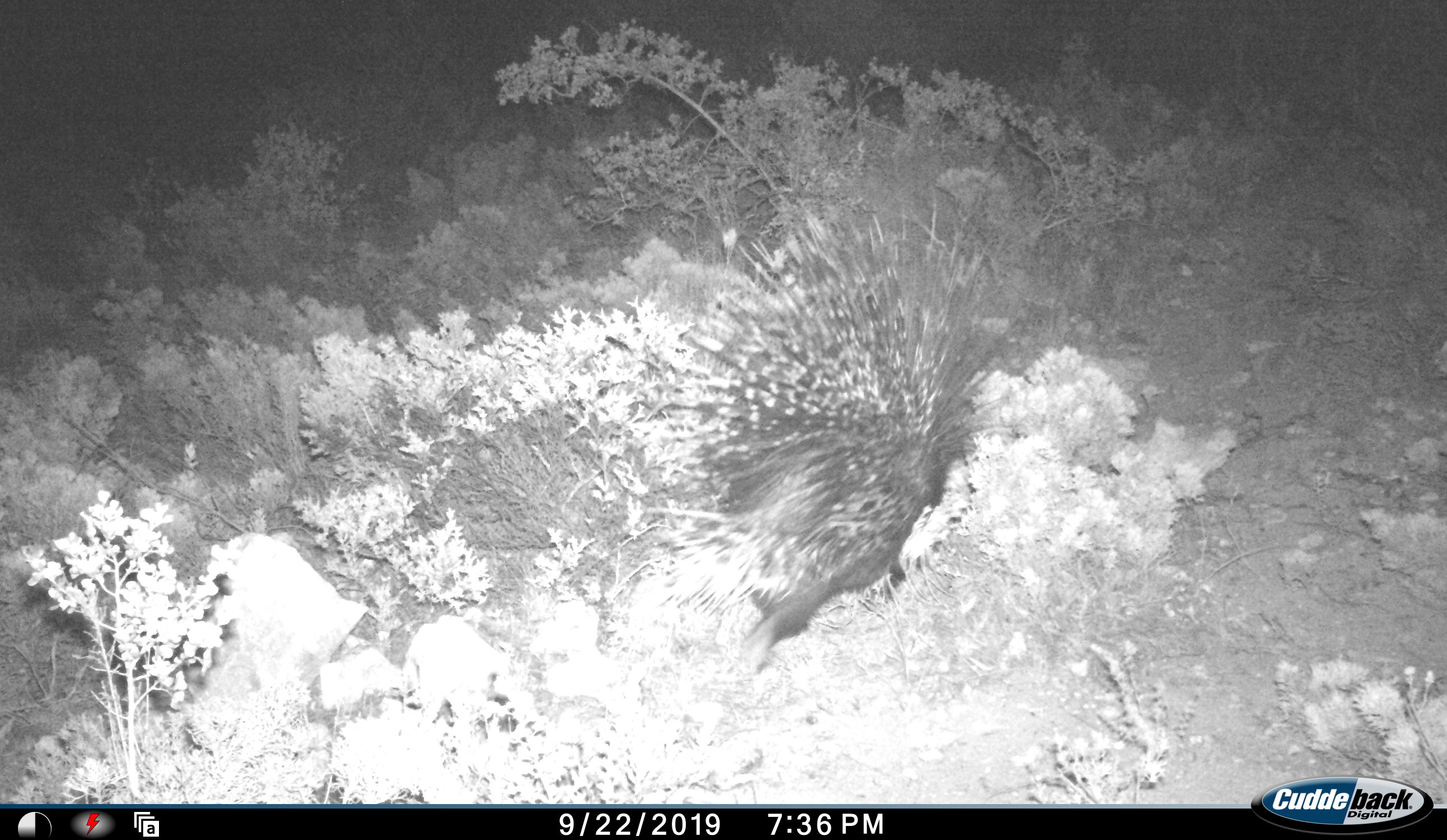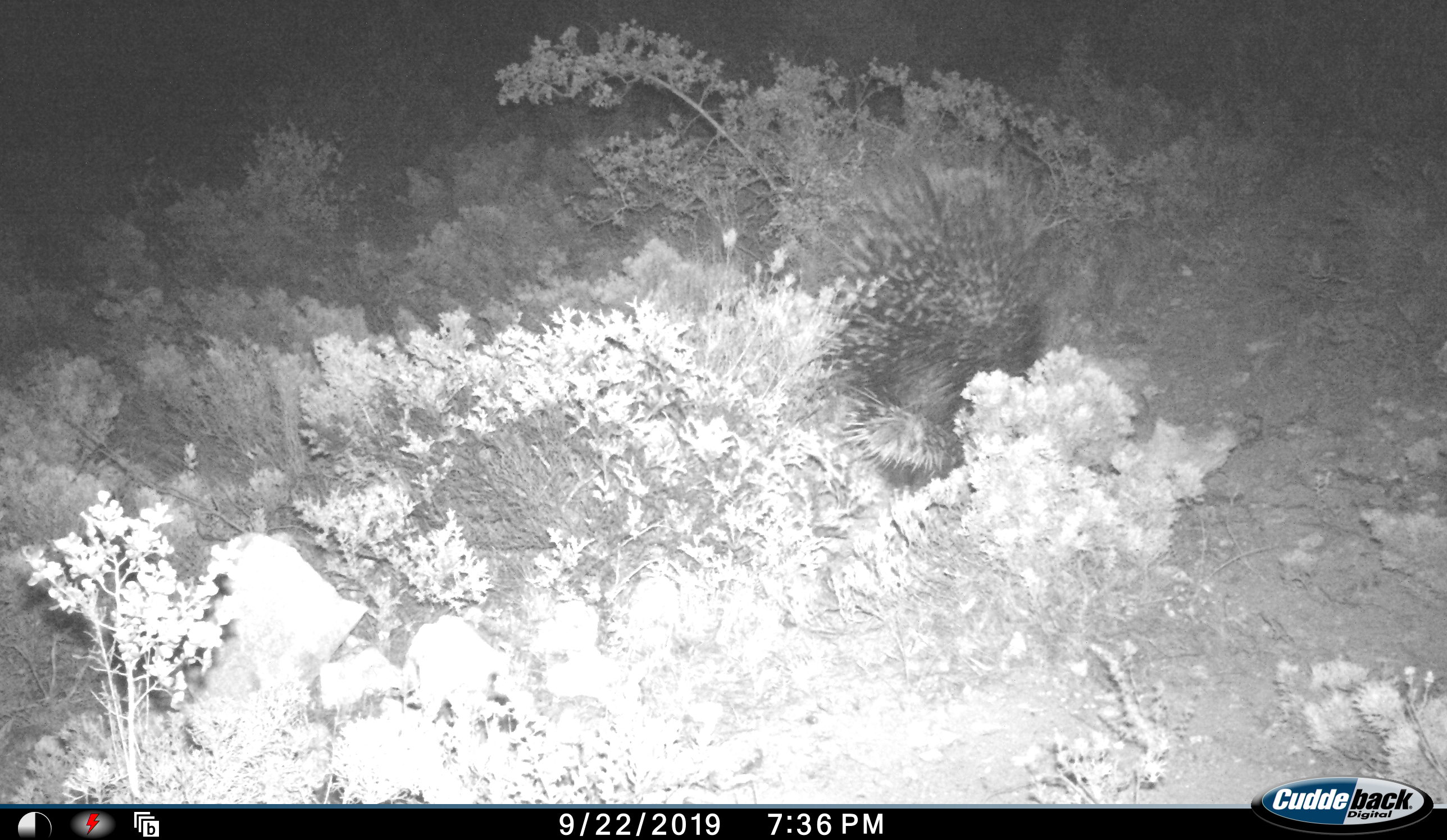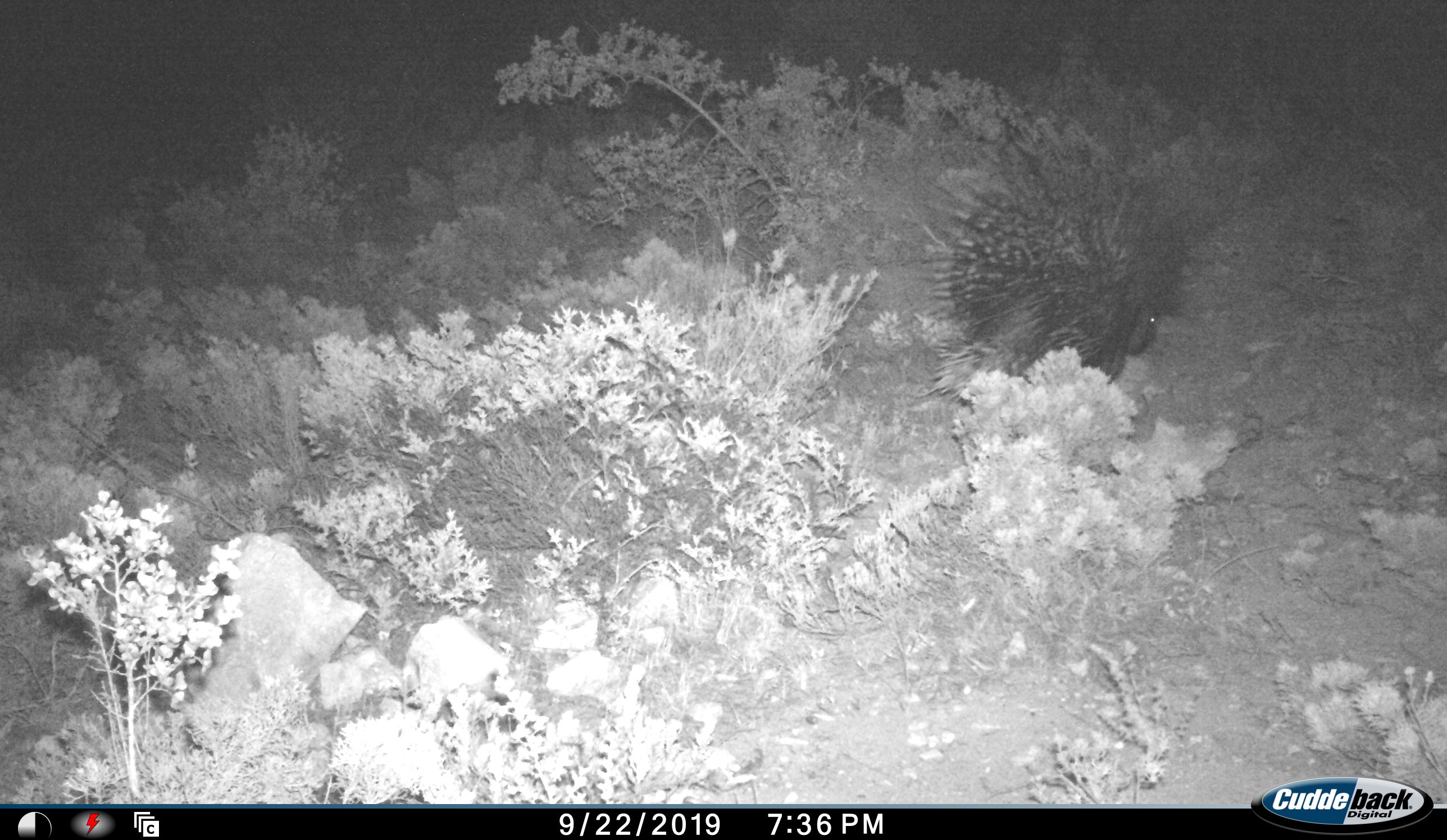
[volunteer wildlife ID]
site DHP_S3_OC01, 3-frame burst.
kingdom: Animalia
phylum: Chordata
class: Mammalia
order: Rodentia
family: Hystricidae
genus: Hystrix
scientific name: Hystrix cristata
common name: crested porcupine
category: porcupine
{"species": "porcupine (crested porcupine) (Hystrix cristata)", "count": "1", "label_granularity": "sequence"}